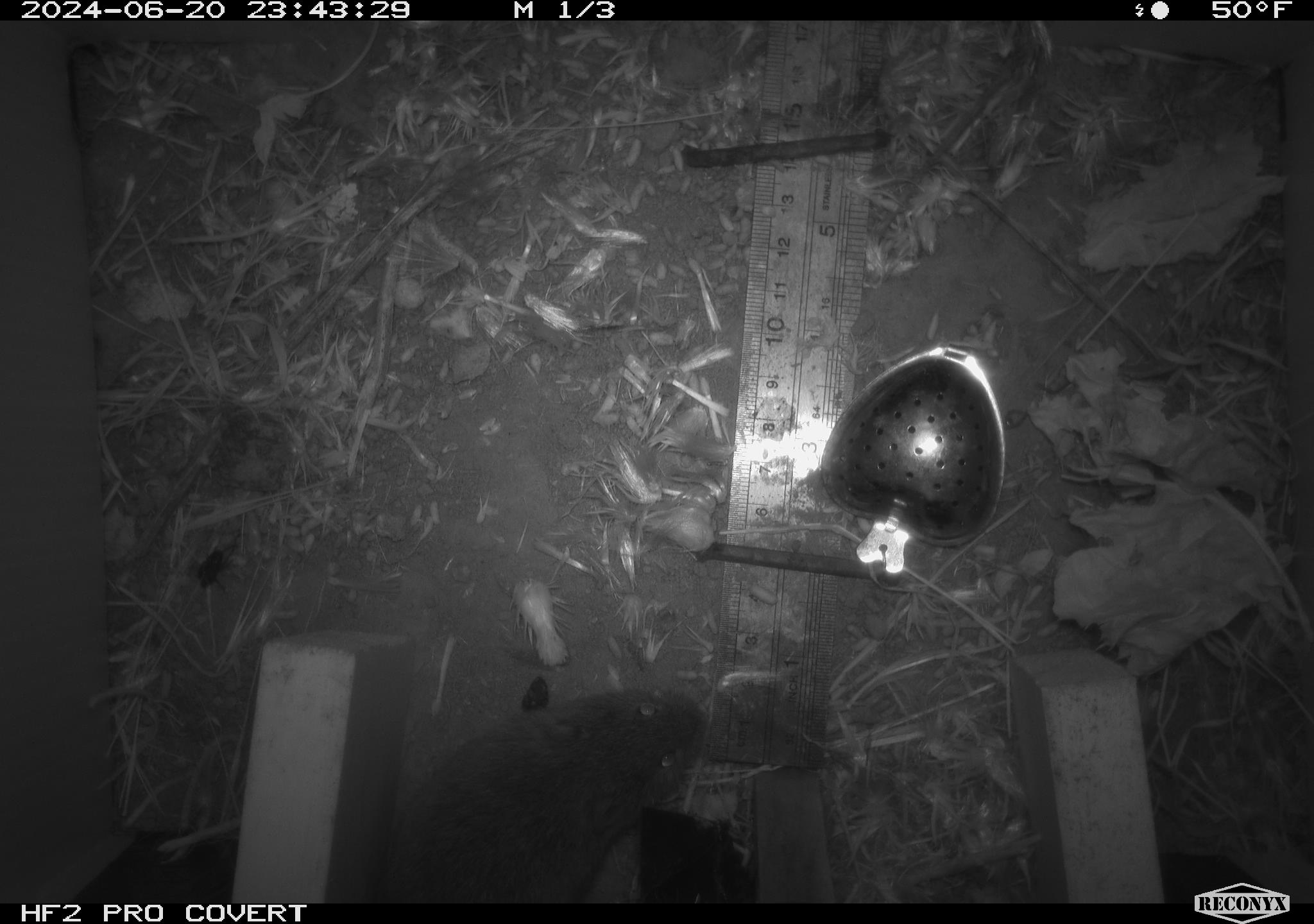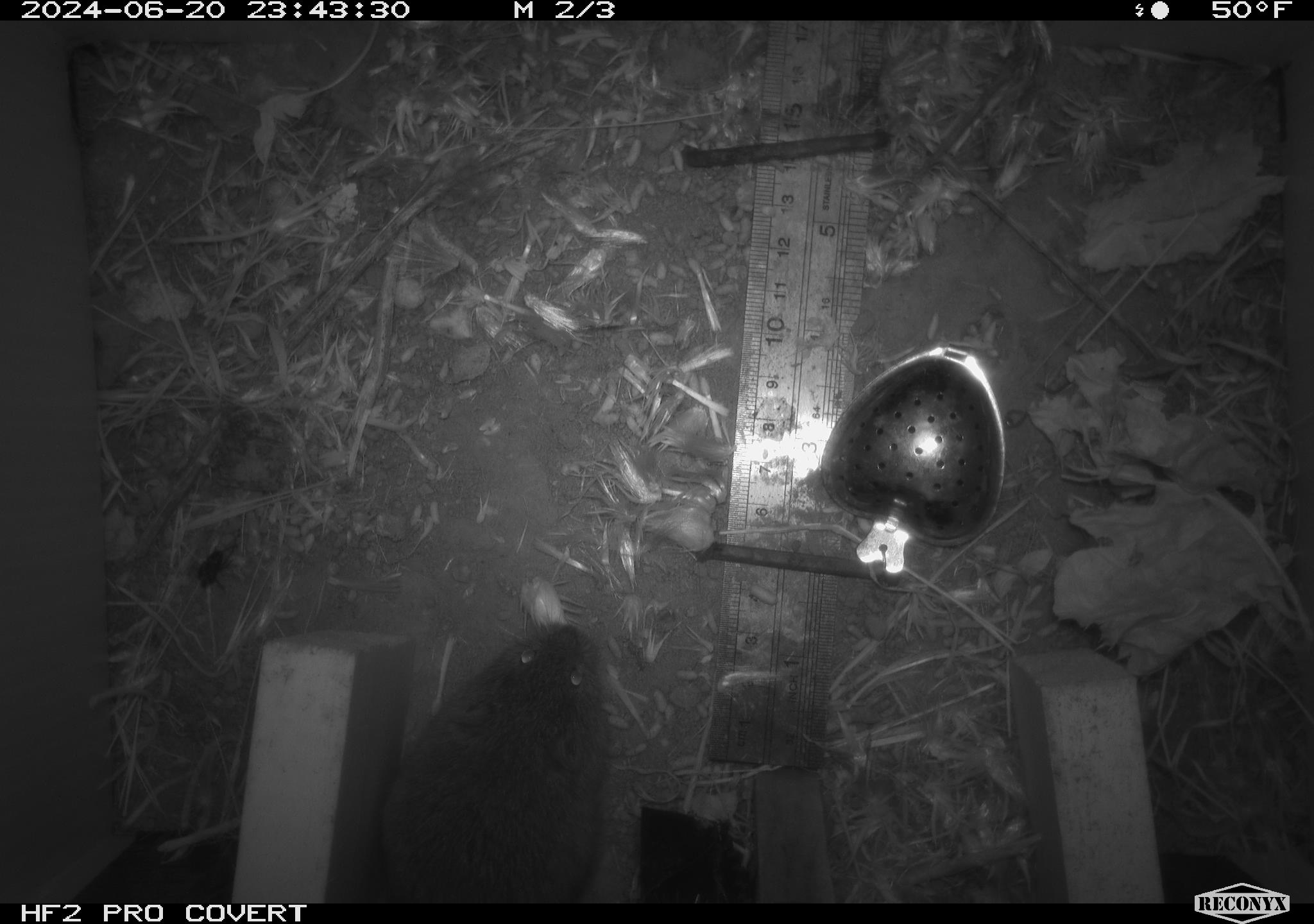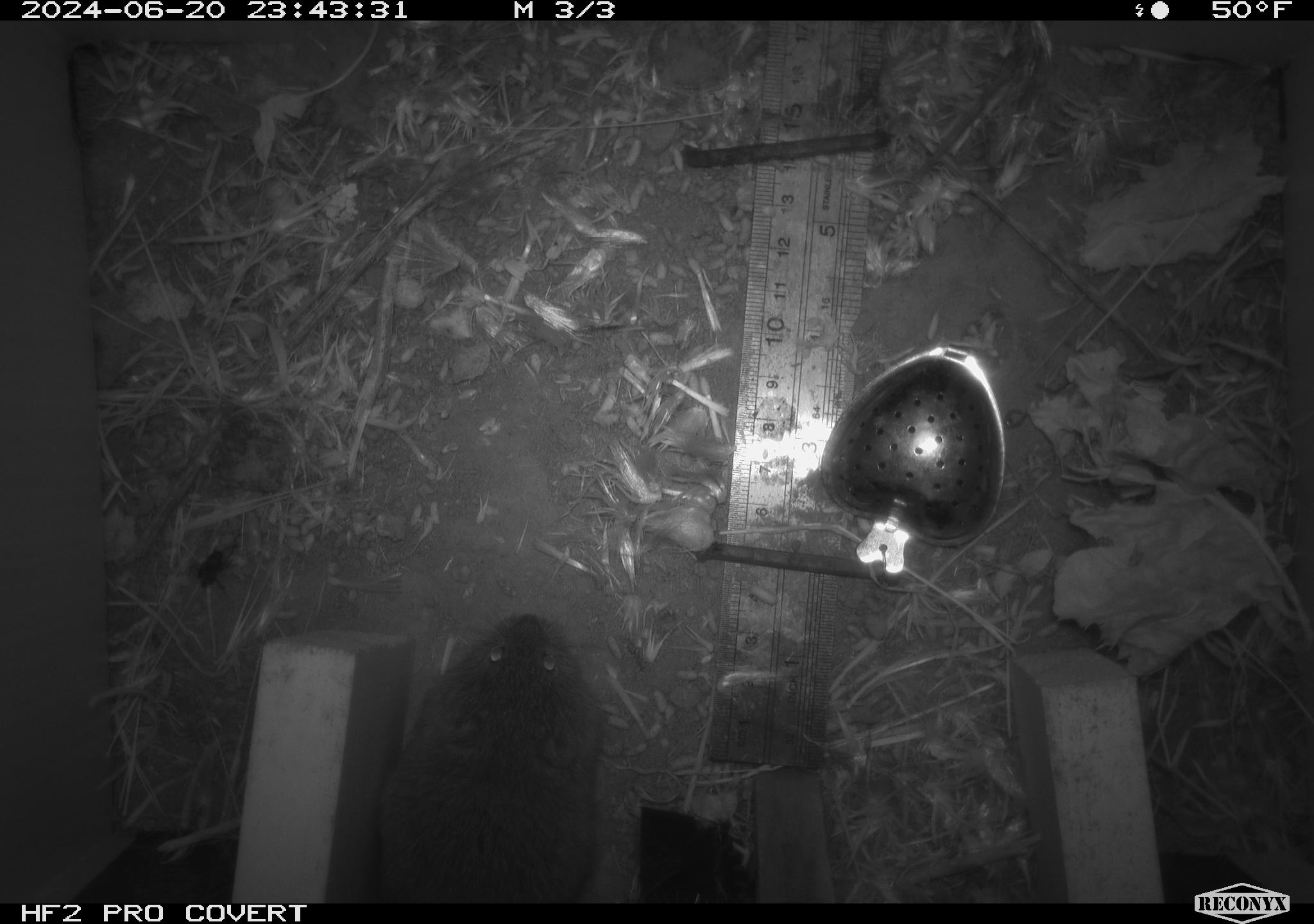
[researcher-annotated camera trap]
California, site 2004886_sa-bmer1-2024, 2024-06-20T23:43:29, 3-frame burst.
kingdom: Animalia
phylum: Chordata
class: Mammalia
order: Rodentia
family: Cricetidae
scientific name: Cricetidae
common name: hamsters, voles, lemmings, and allies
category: cricetidae family